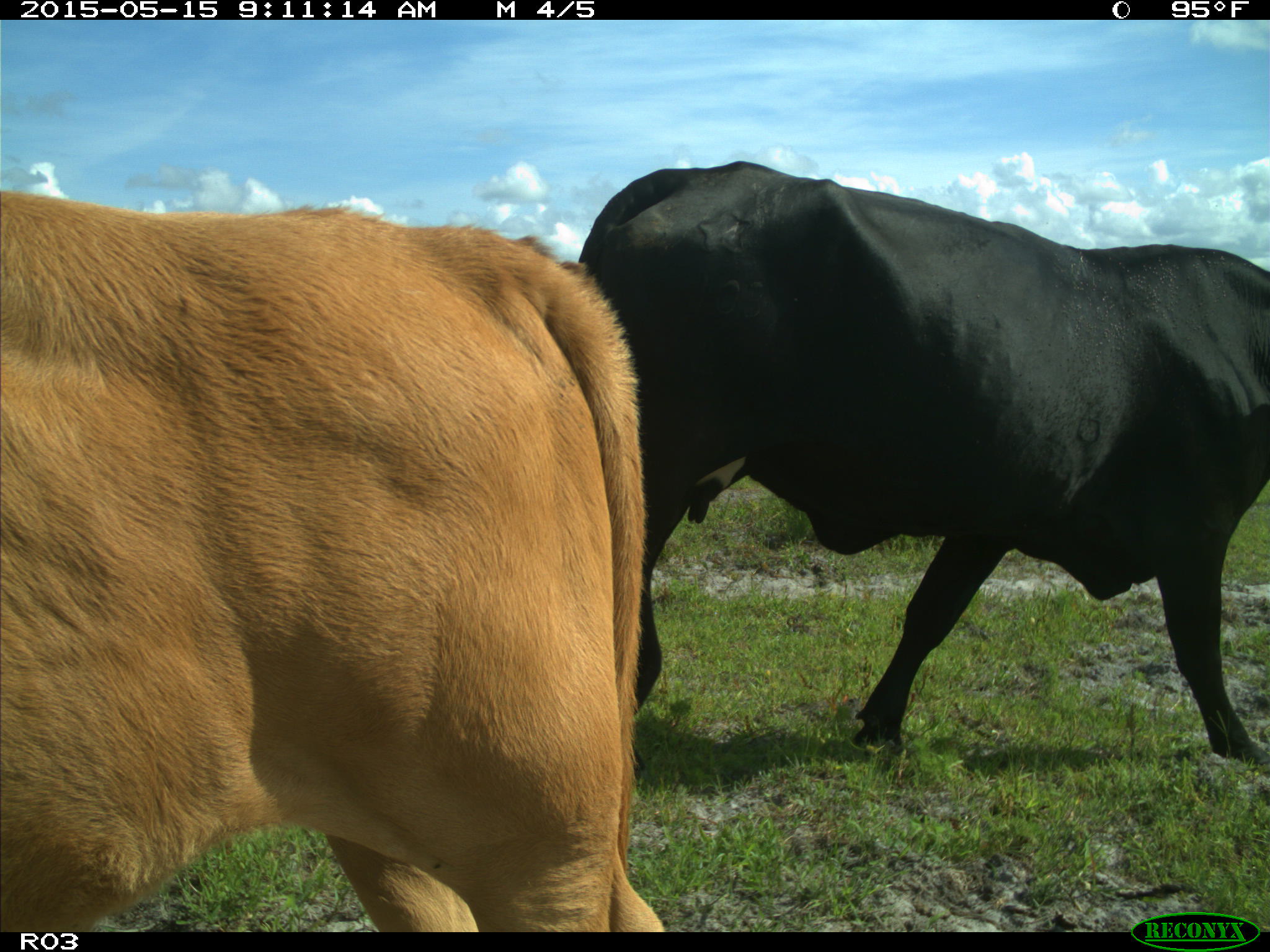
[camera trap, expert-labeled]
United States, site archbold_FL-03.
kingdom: Animalia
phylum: Chordata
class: Mammalia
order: Artiodactyla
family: Bovidae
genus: Bos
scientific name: Bos taurus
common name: domestic cow